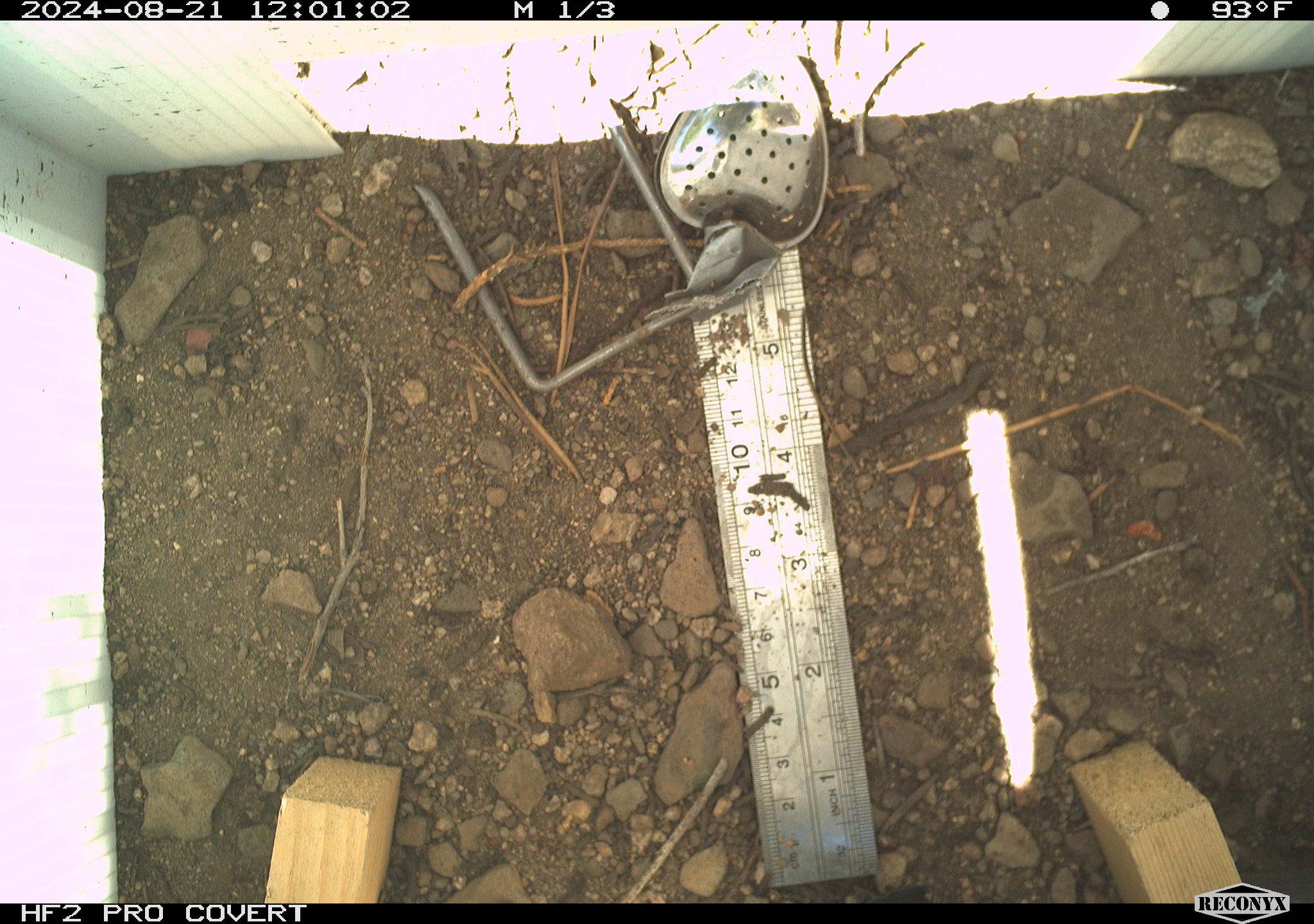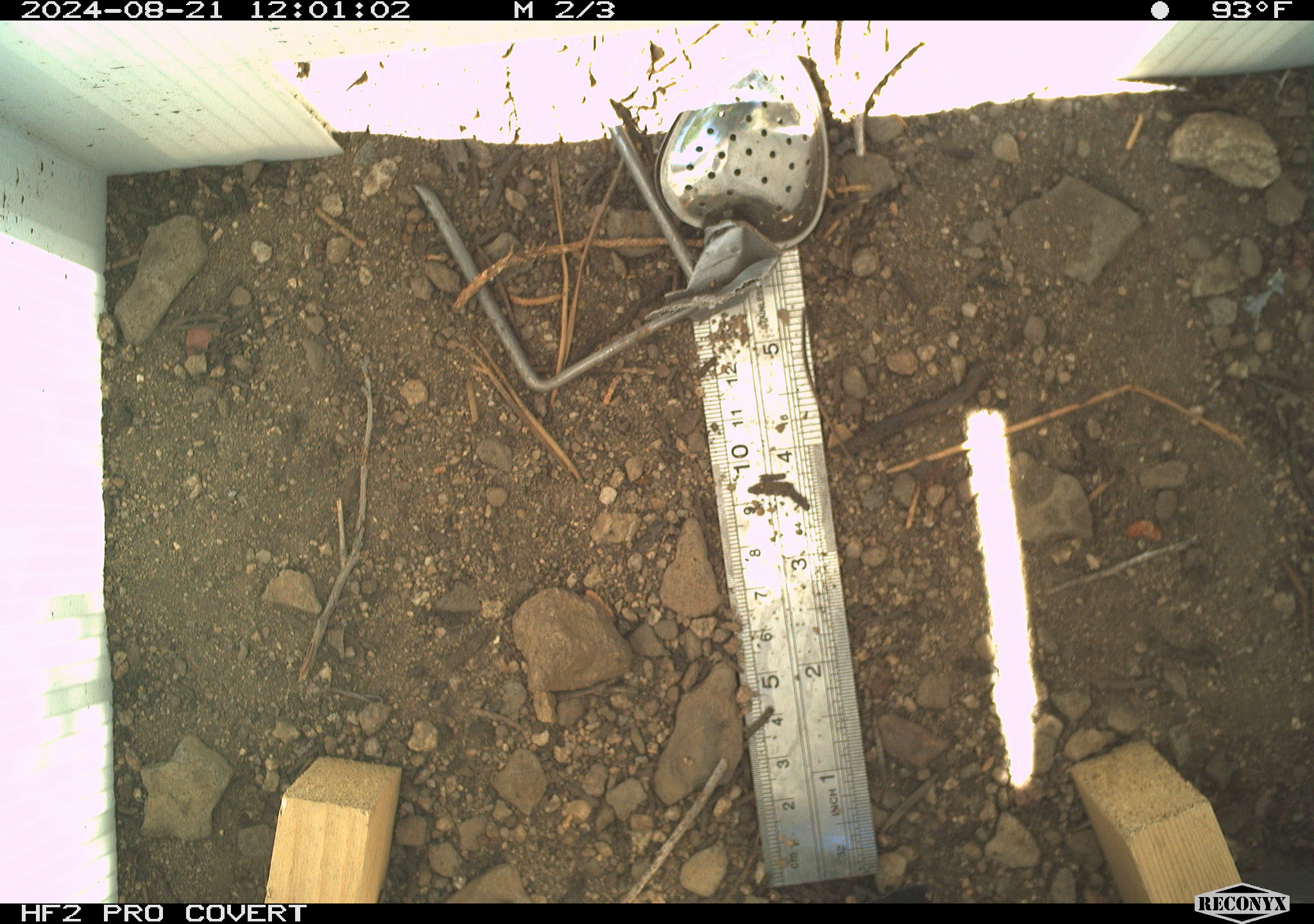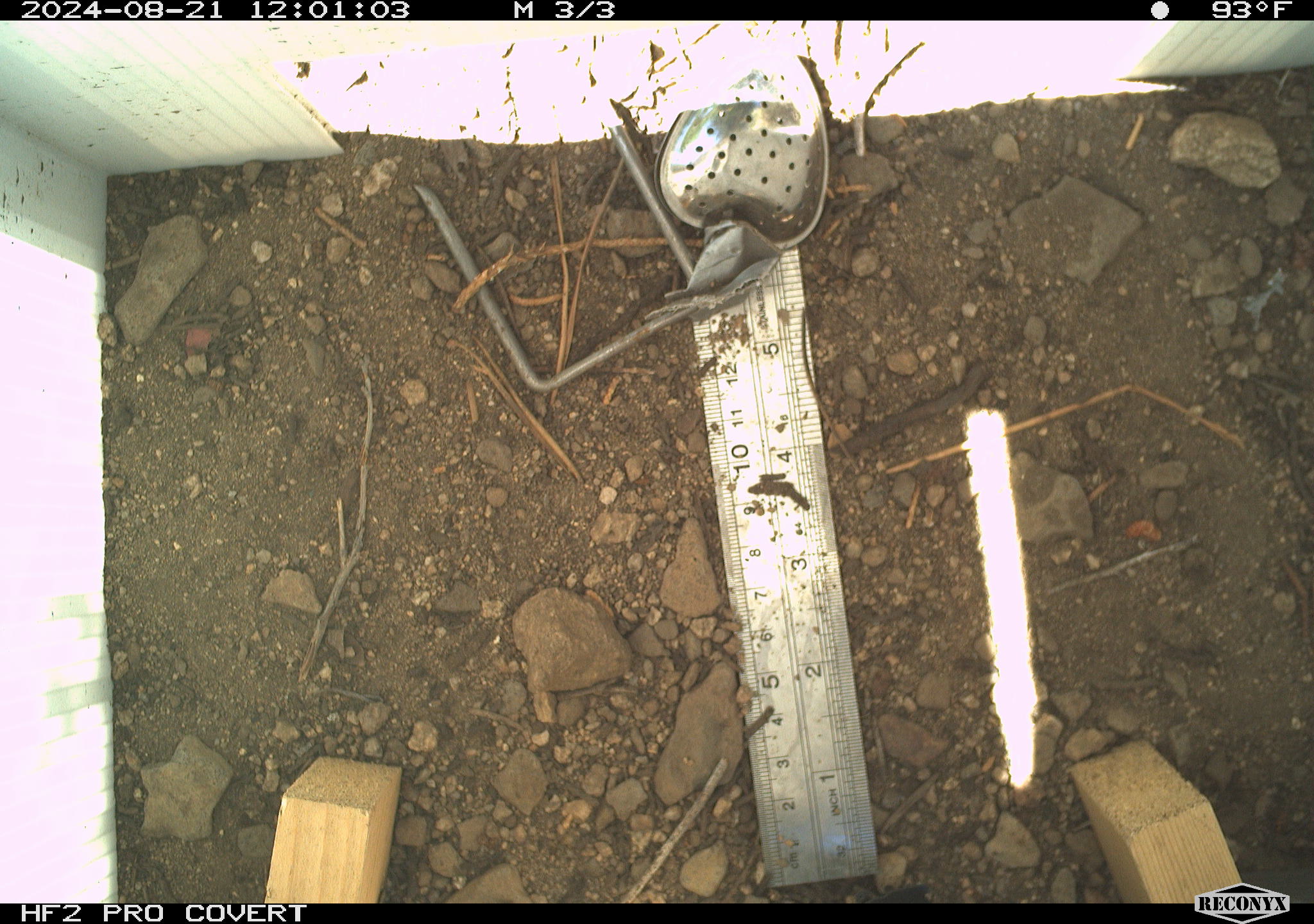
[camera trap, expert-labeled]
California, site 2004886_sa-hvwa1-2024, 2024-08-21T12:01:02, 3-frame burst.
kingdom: Animalia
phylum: Chordata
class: Mammalia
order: Rodentia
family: Sciuridae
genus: Neotamias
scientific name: Neotamias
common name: western chipmunks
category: neotamias species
Neotamias species (western chipmunks) (Neotamias).